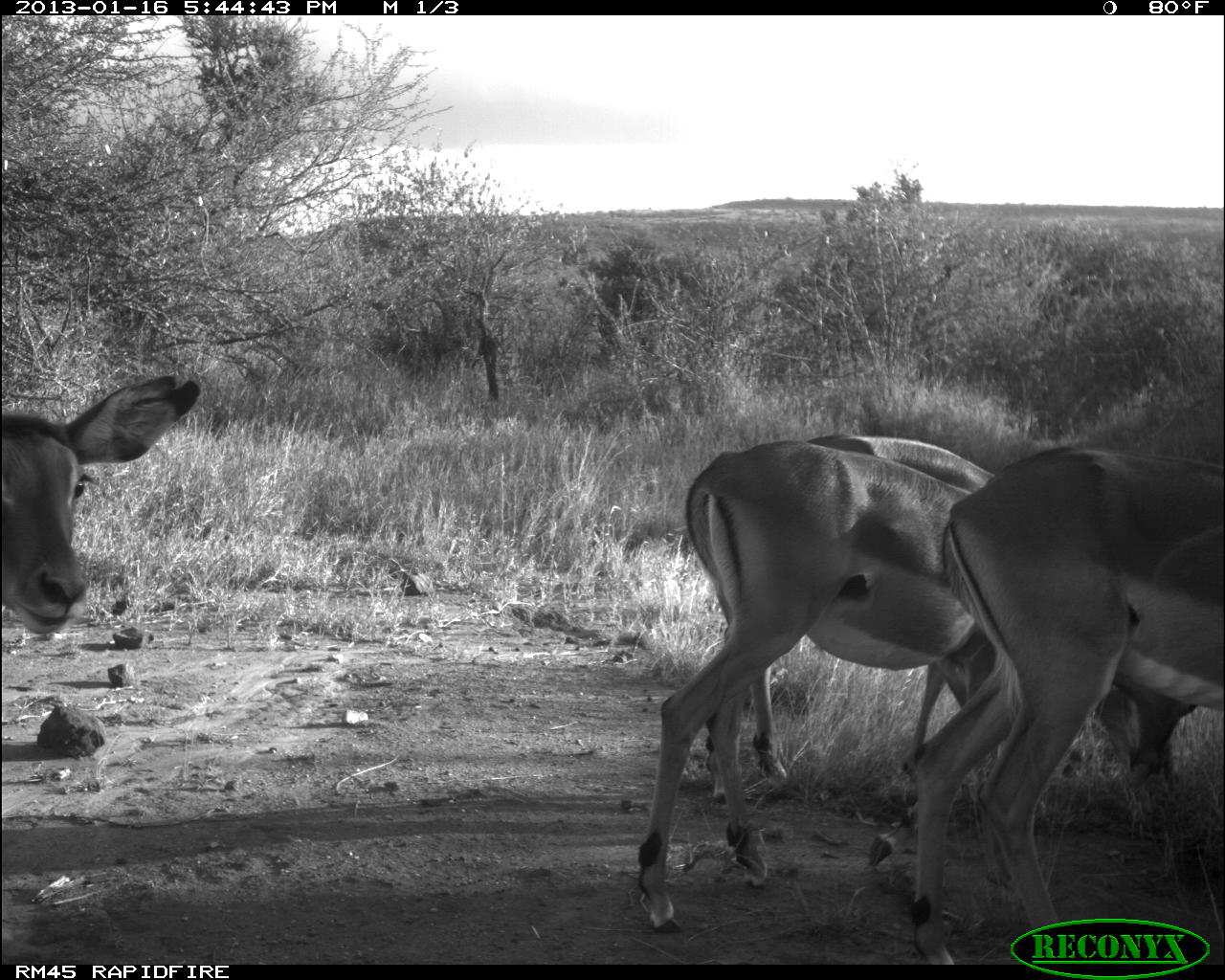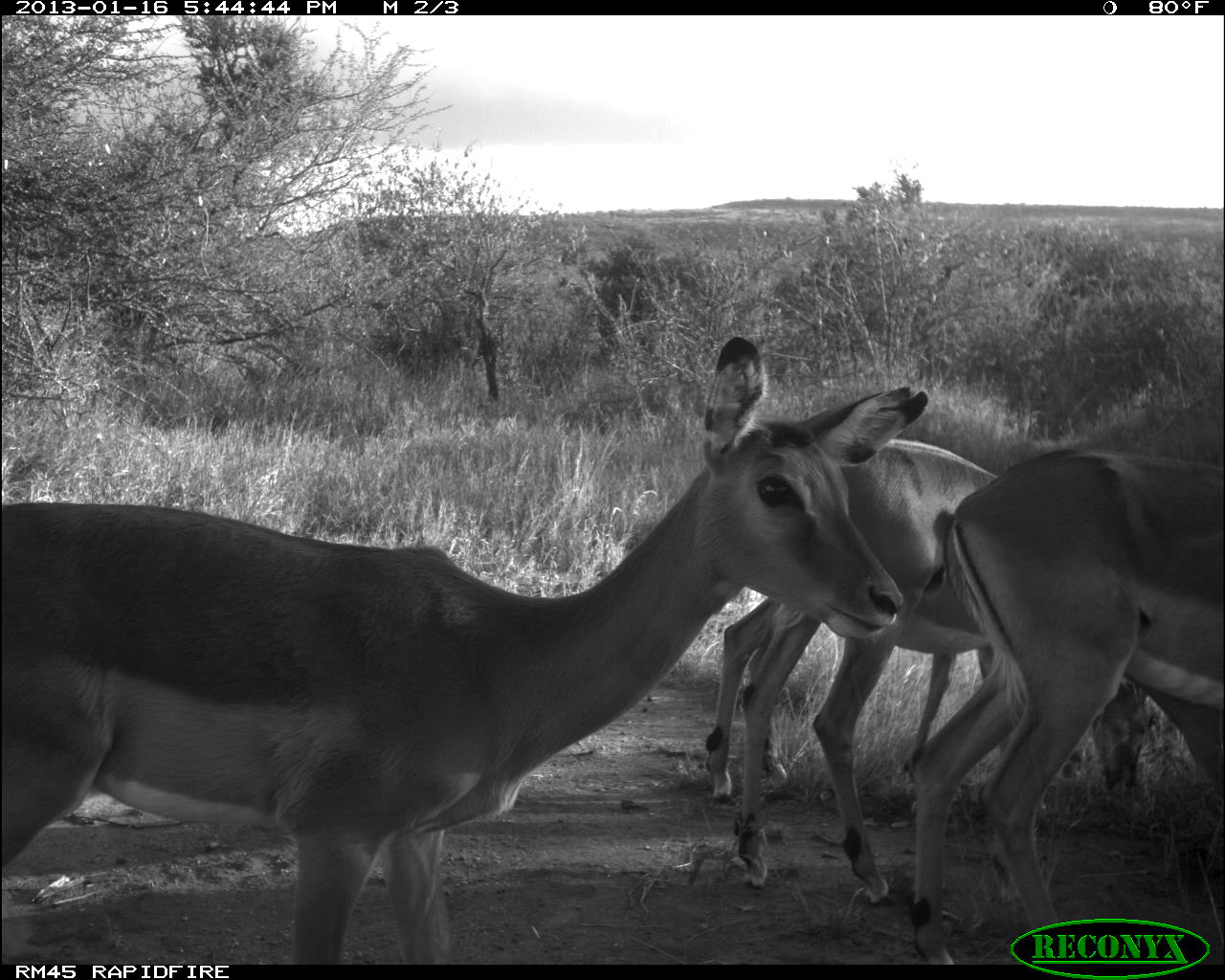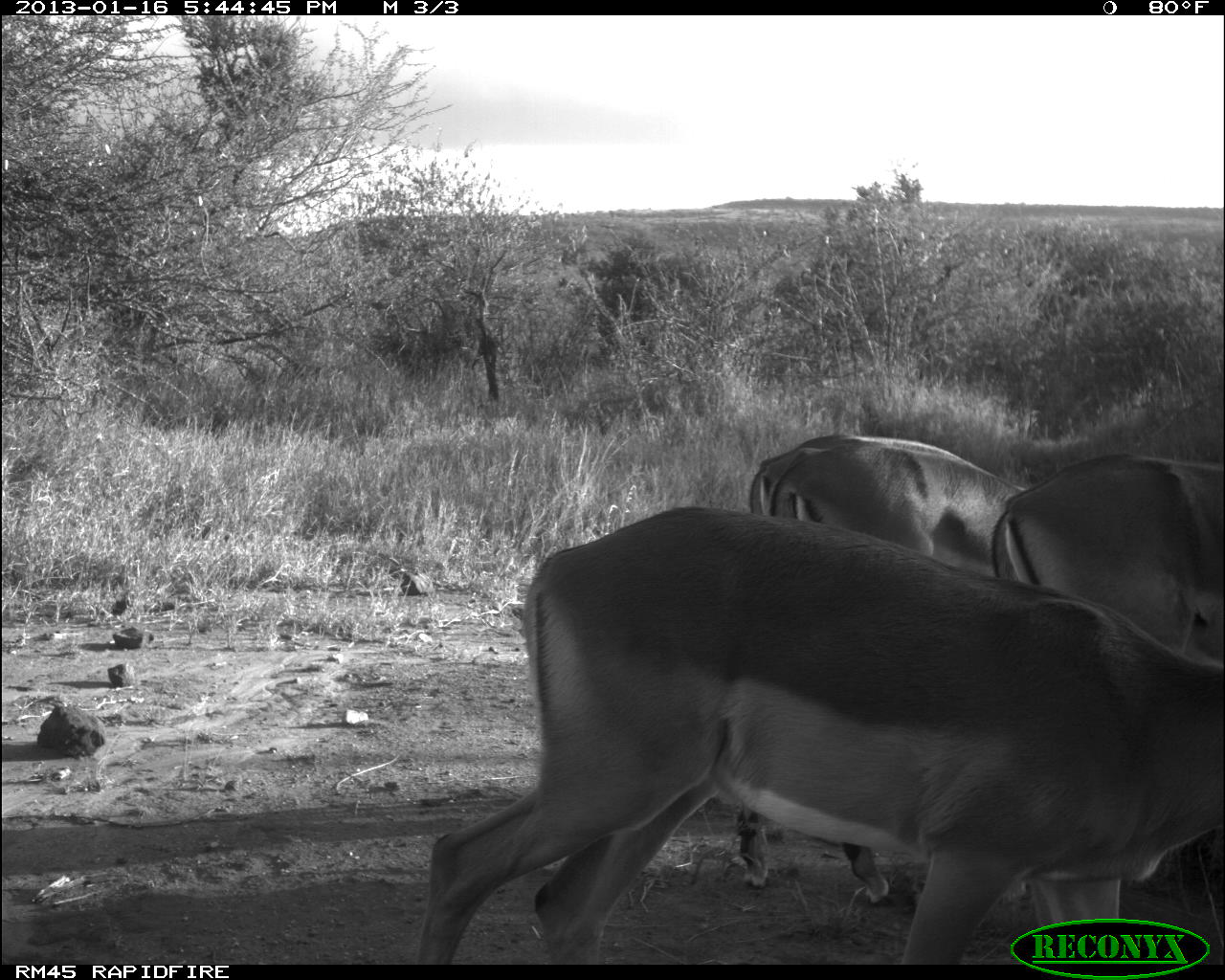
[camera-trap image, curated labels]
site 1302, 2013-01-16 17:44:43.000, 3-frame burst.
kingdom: Animalia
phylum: Chordata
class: Mammalia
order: Artiodactyla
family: Bovidae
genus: Aepyceros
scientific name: Aepyceros melampus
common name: impala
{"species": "Aepyceros melampus (impala)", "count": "4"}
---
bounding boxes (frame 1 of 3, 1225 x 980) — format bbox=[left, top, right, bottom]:
aepyceros melampus: bbox=[624, 438, 1202, 939]; bbox=[895, 438, 1220, 959]; bbox=[710, 431, 994, 813]; bbox=[0, 370, 202, 646]